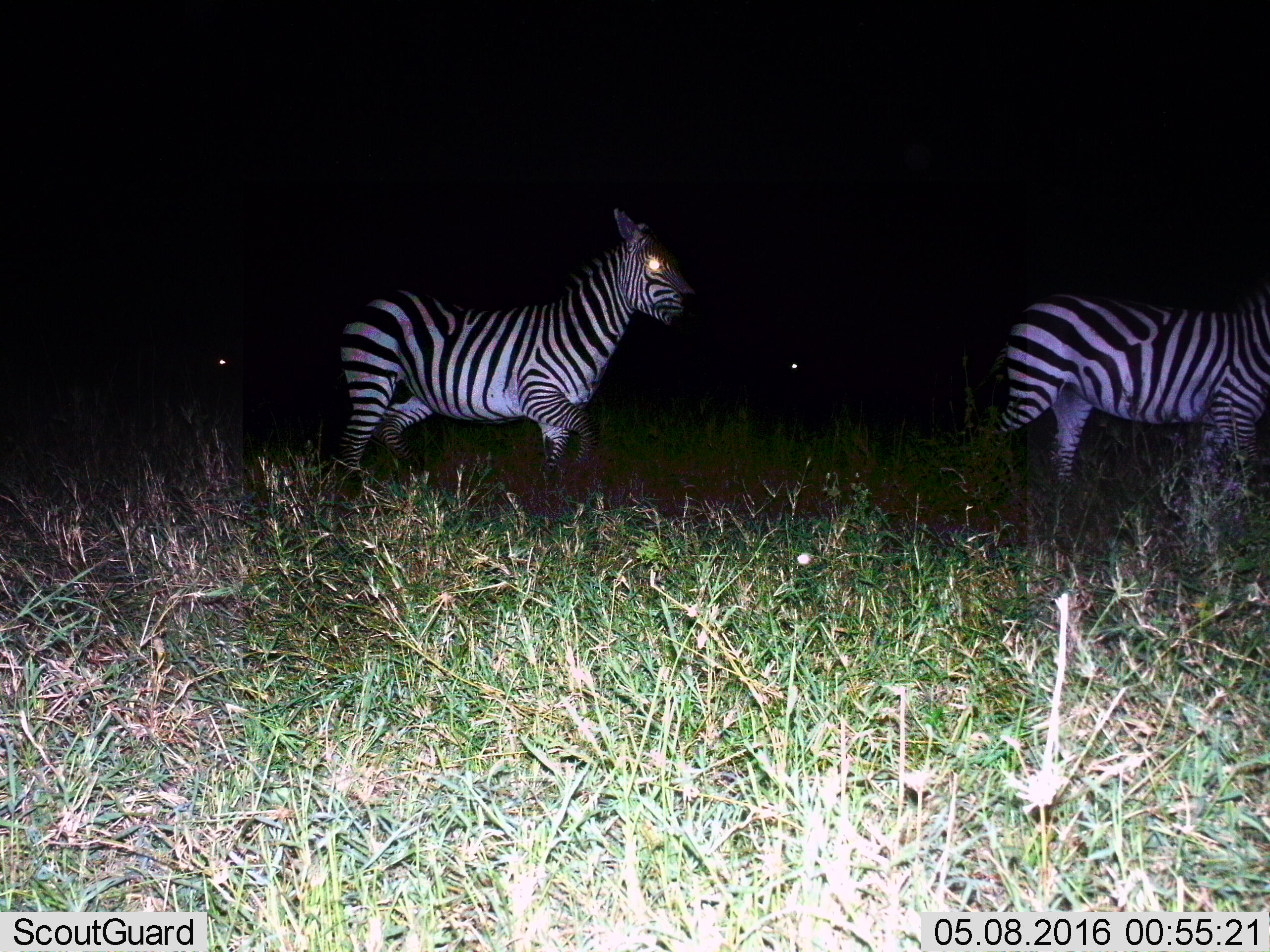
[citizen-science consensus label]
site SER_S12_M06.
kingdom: Animalia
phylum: Chordata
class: Mammalia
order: Perissodactyla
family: Equidae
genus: Equus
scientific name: Equus quagga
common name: plains zebra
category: zebraplains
Zebraplains (plains zebra) (Equus quagga), count 2. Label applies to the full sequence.